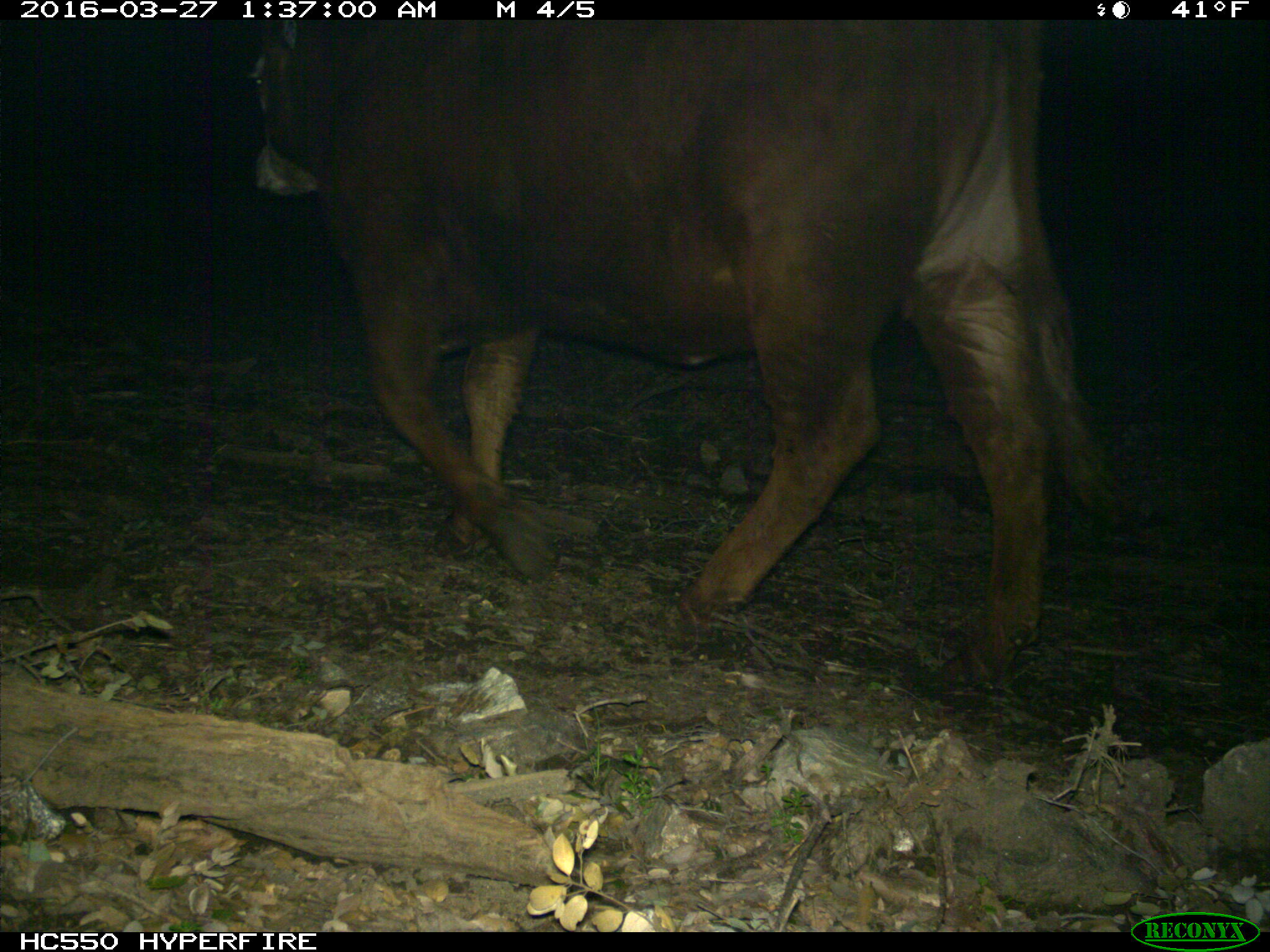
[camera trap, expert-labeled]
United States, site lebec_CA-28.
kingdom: Animalia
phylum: Chordata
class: Mammalia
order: Artiodactyla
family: Bovidae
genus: Bos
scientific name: Bos taurus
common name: domestic cow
Bos taurus (domestic cow).